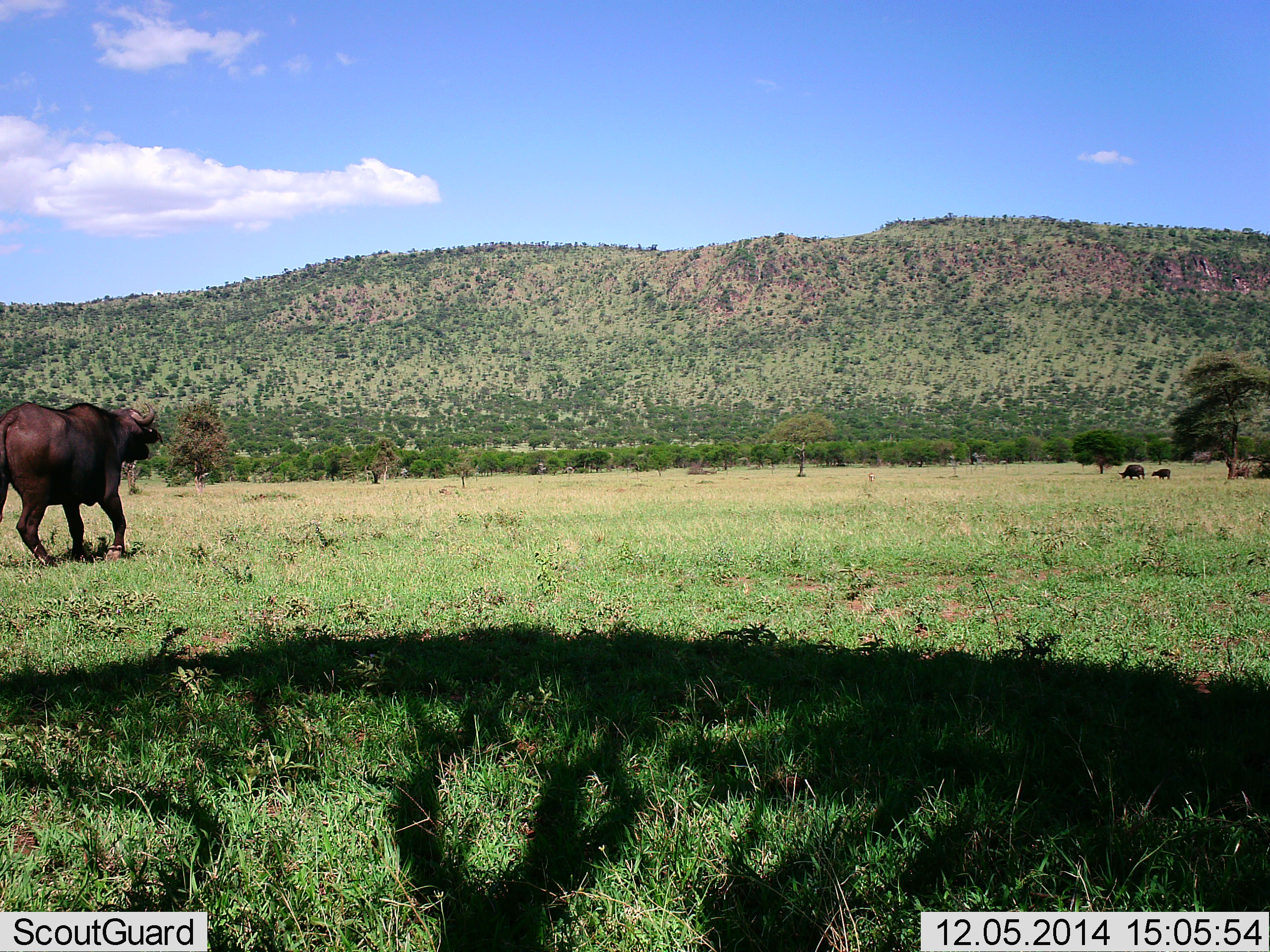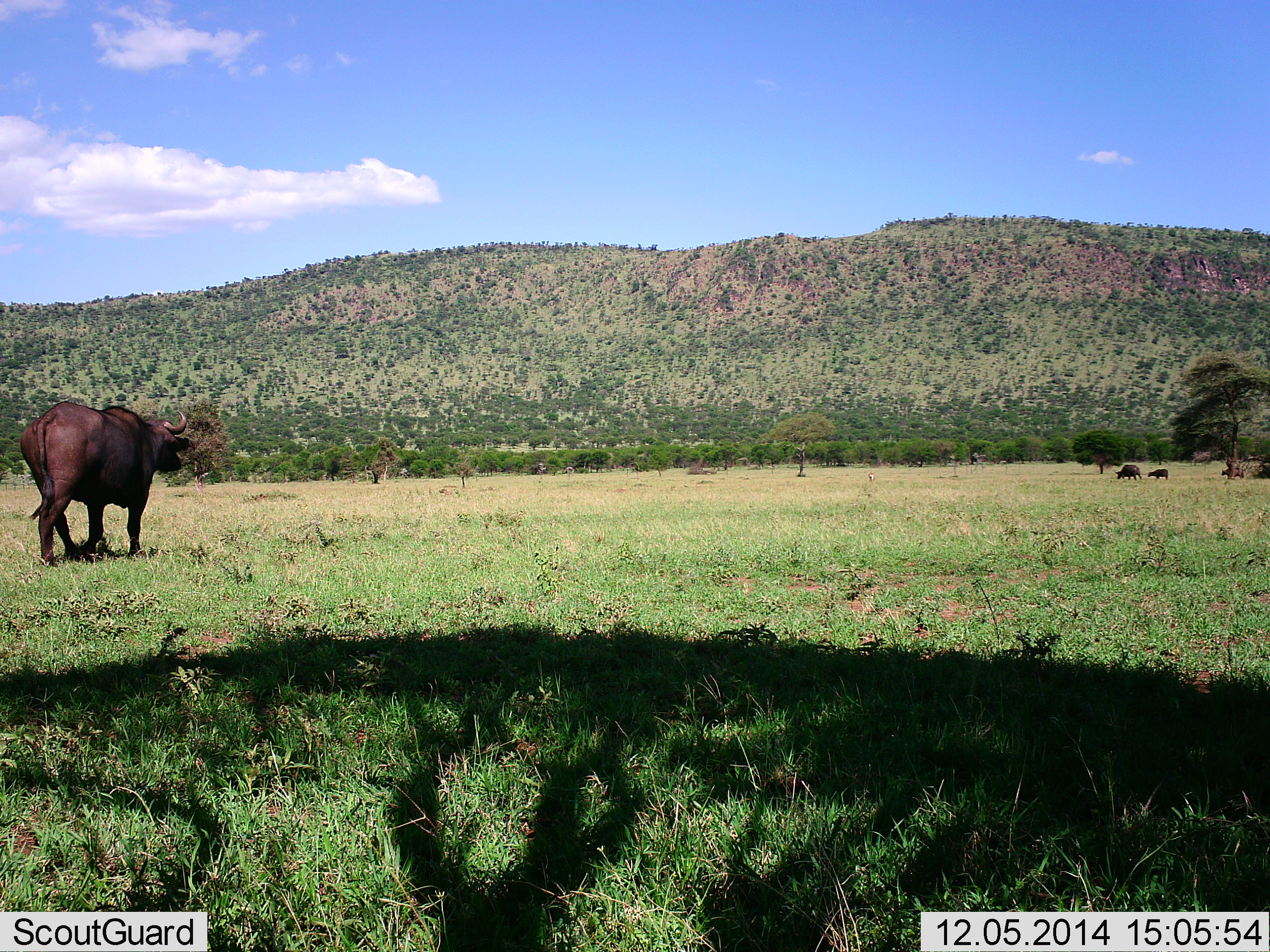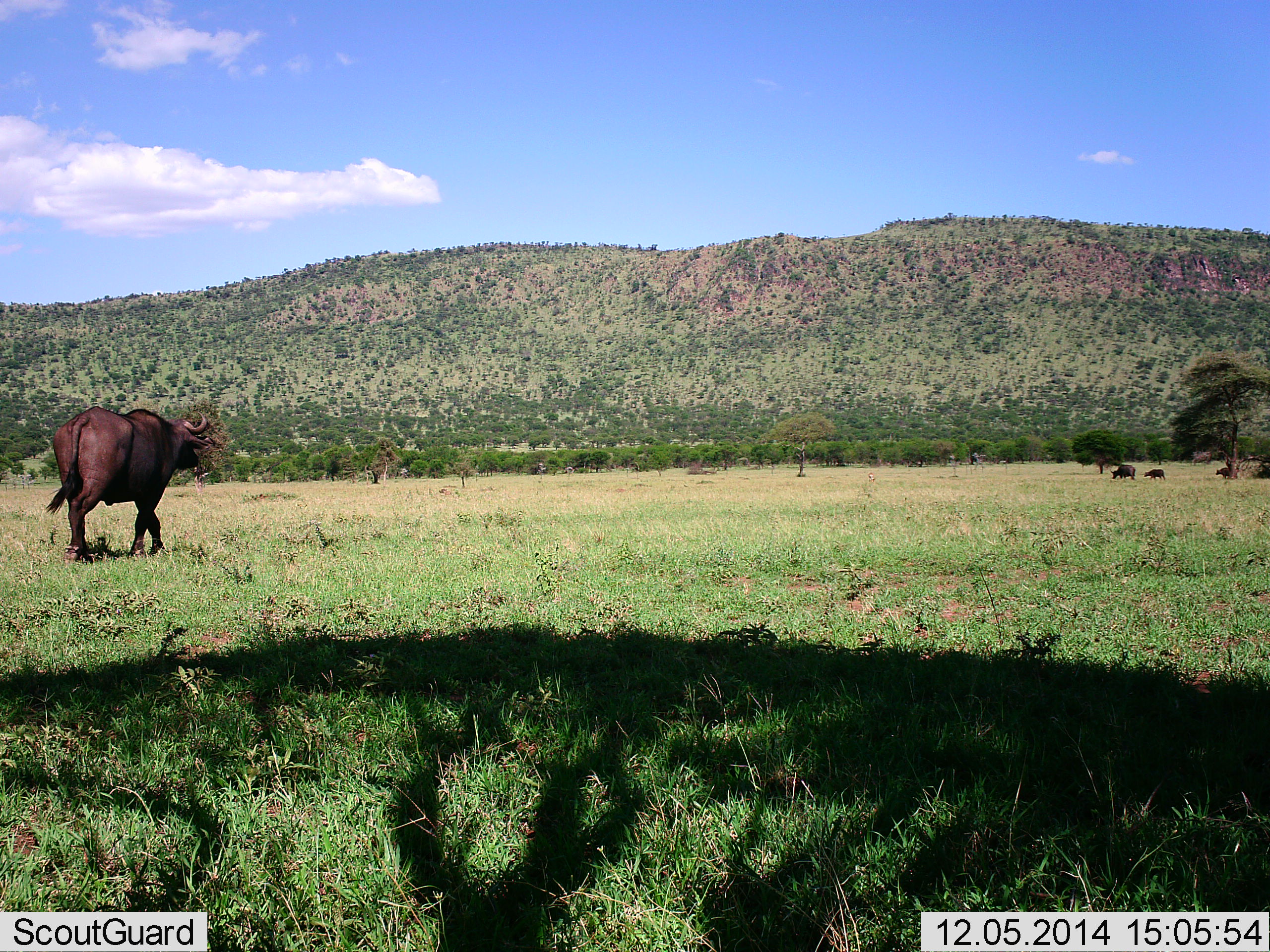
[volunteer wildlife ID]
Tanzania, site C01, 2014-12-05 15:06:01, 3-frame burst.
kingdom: Animalia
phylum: Chordata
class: Mammalia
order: Artiodactyla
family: Bovidae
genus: Syncerus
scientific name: Syncerus caffer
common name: cape buffalo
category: buffalo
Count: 4.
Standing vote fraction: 20%.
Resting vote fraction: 0%.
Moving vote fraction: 100%.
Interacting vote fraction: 0%.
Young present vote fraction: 10%.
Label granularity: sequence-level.